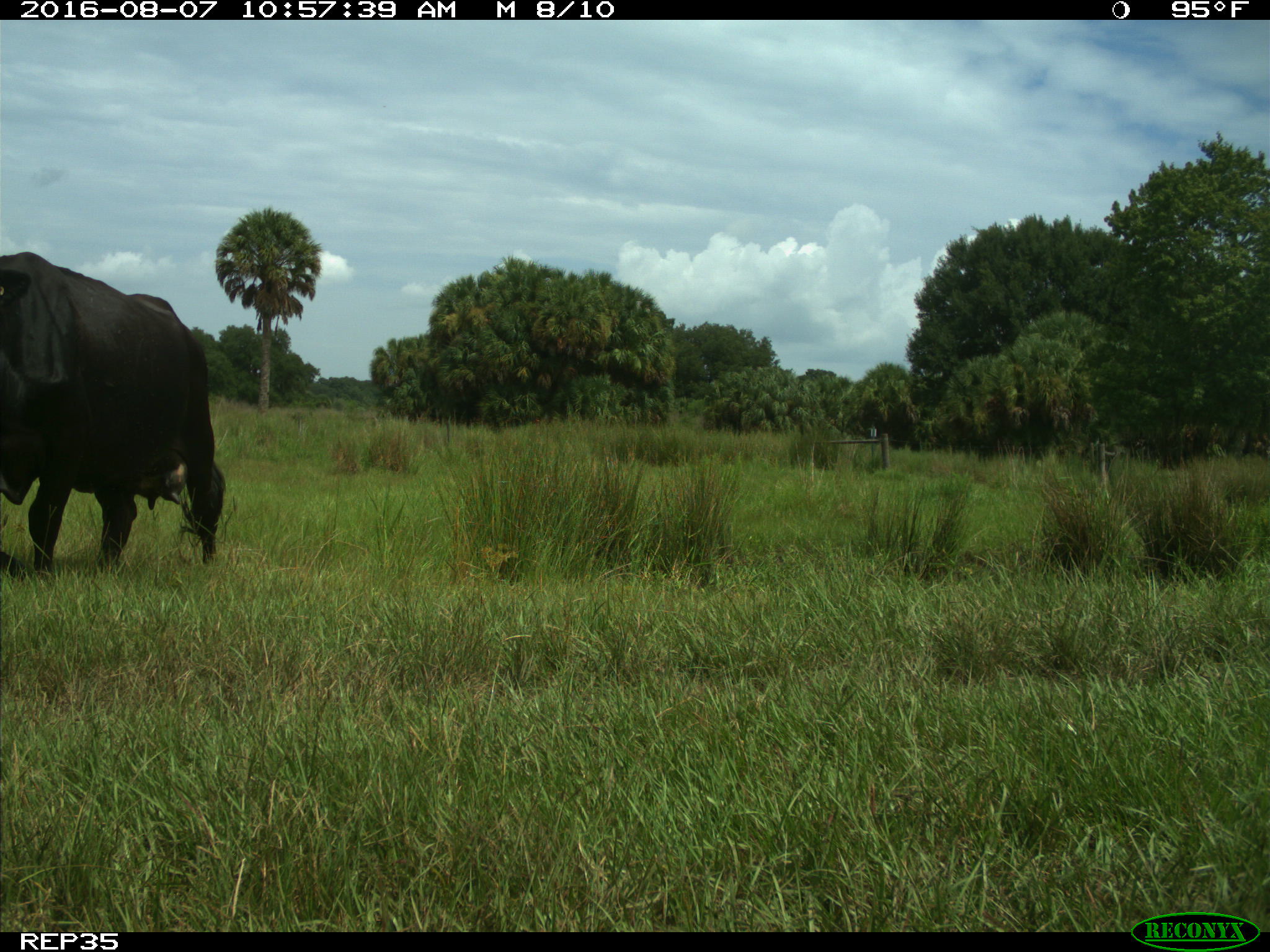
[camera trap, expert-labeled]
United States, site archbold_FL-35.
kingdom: Animalia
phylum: Chordata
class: Mammalia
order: Artiodactyla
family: Bovidae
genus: Bos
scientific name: Bos taurus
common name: domestic cow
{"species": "Bos taurus (domestic cow)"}